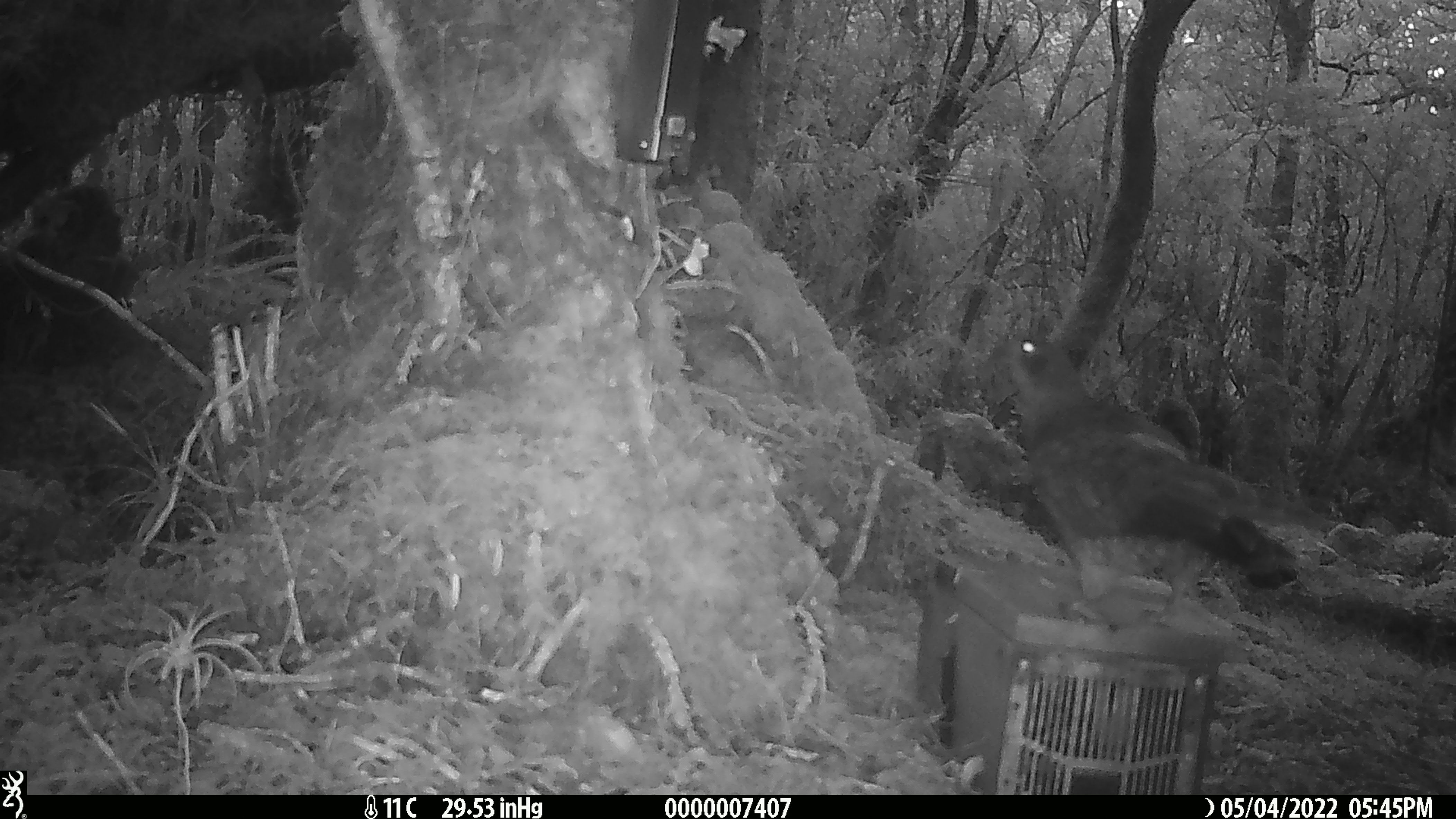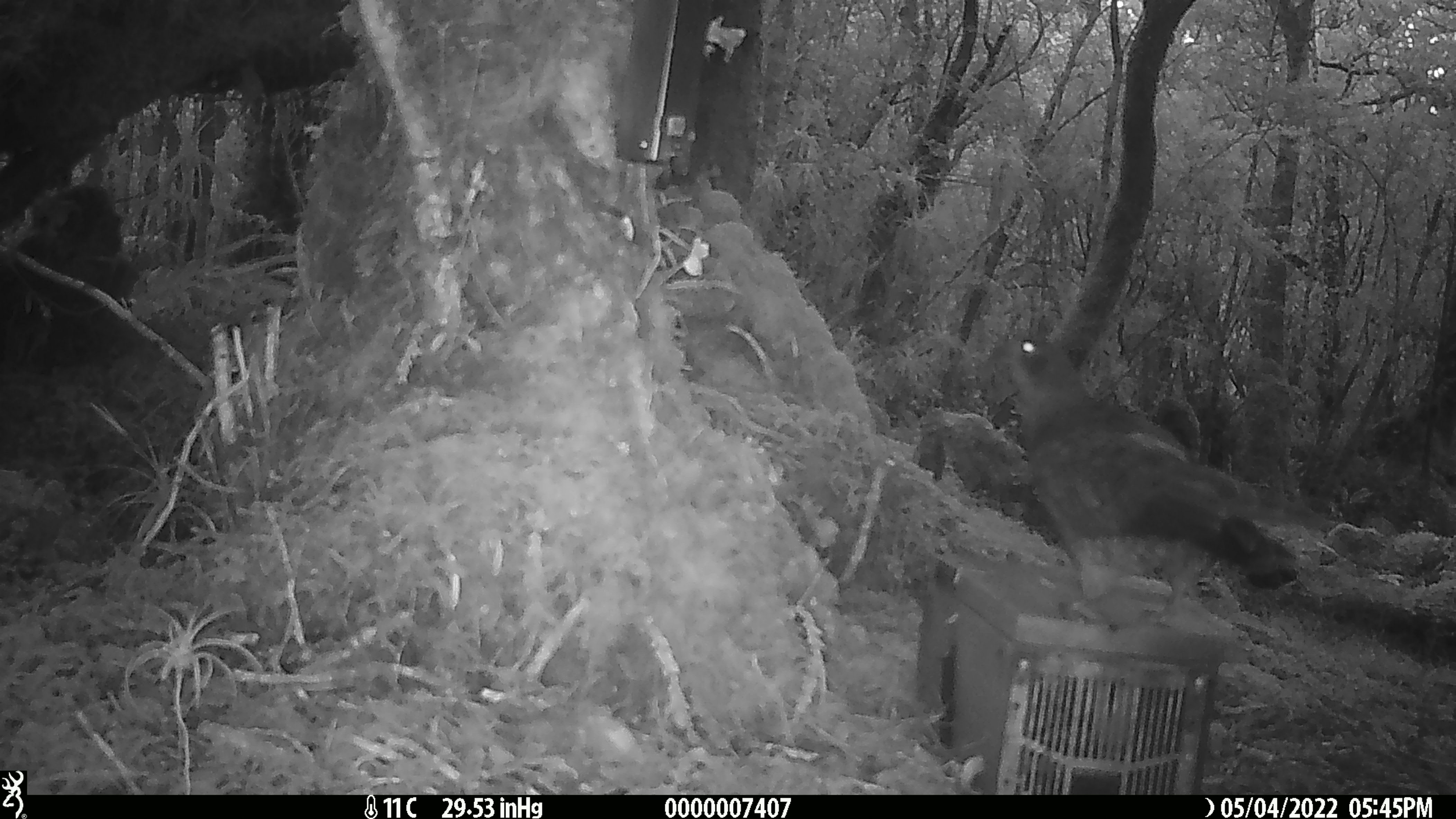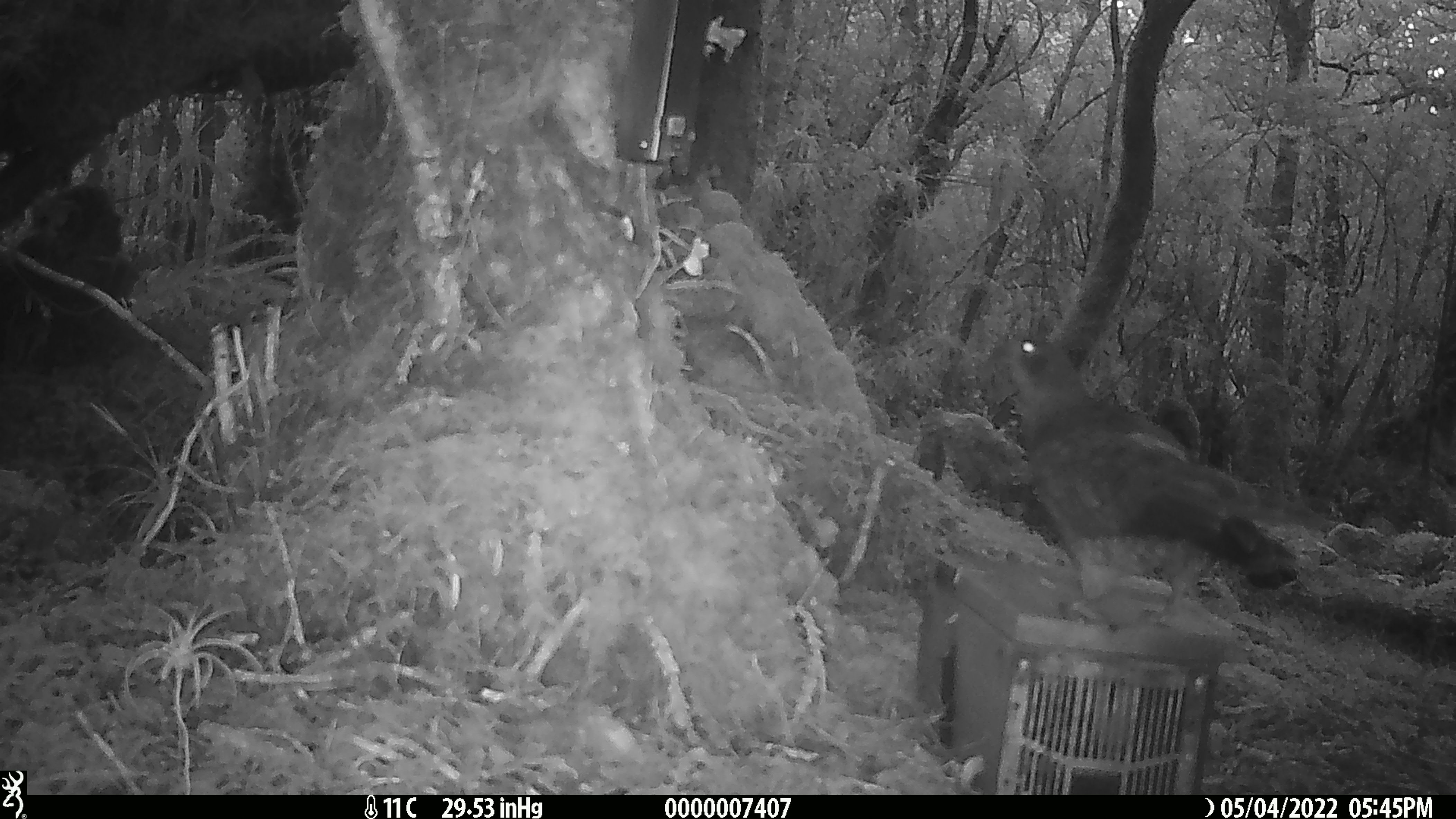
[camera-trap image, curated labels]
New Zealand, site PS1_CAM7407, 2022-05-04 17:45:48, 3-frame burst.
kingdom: Animalia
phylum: Chordata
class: Aves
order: Psittaciformes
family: Strigopidae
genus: Nestor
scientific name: Nestor notabilis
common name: kea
Kea (Nestor notabilis).